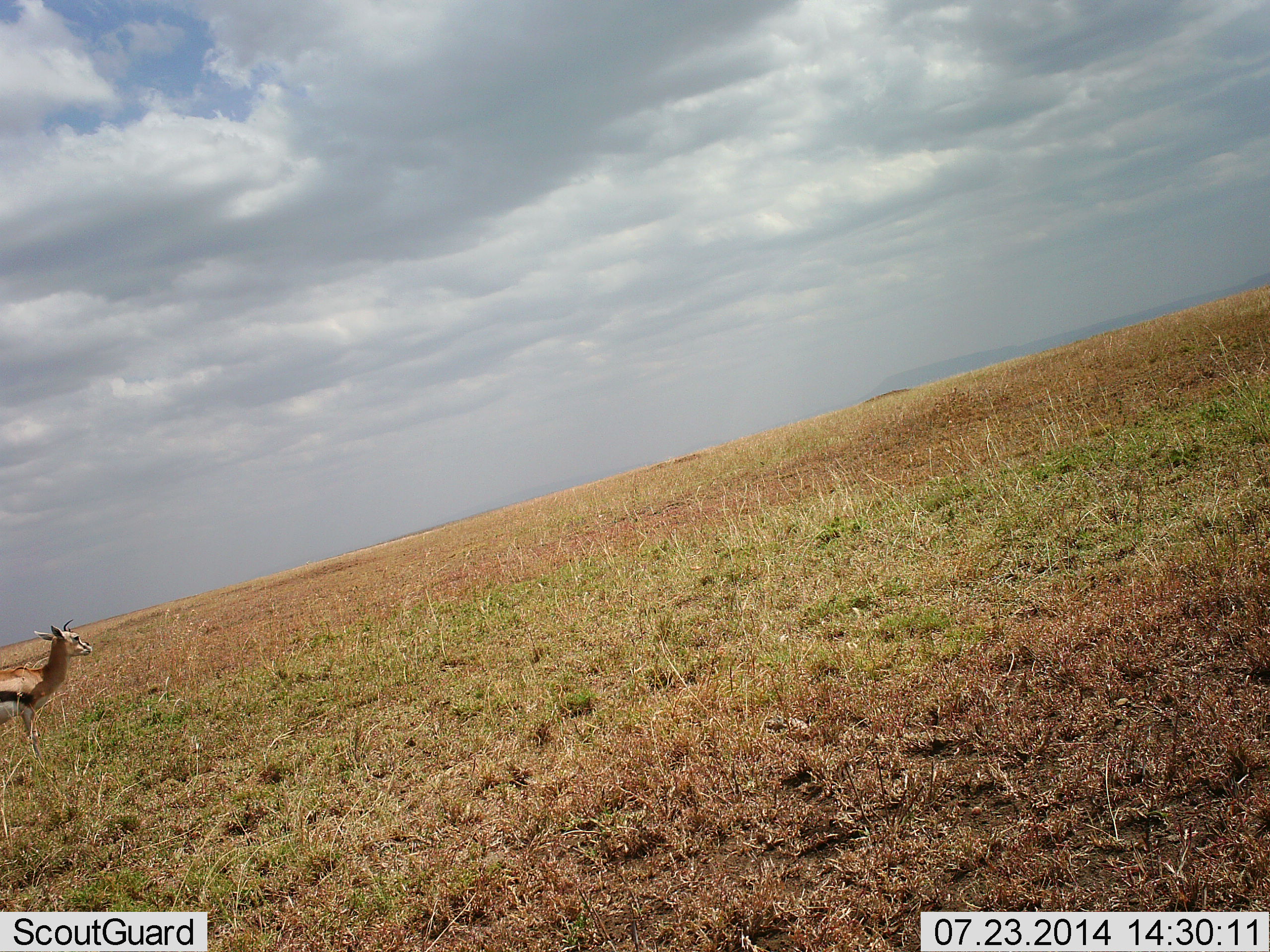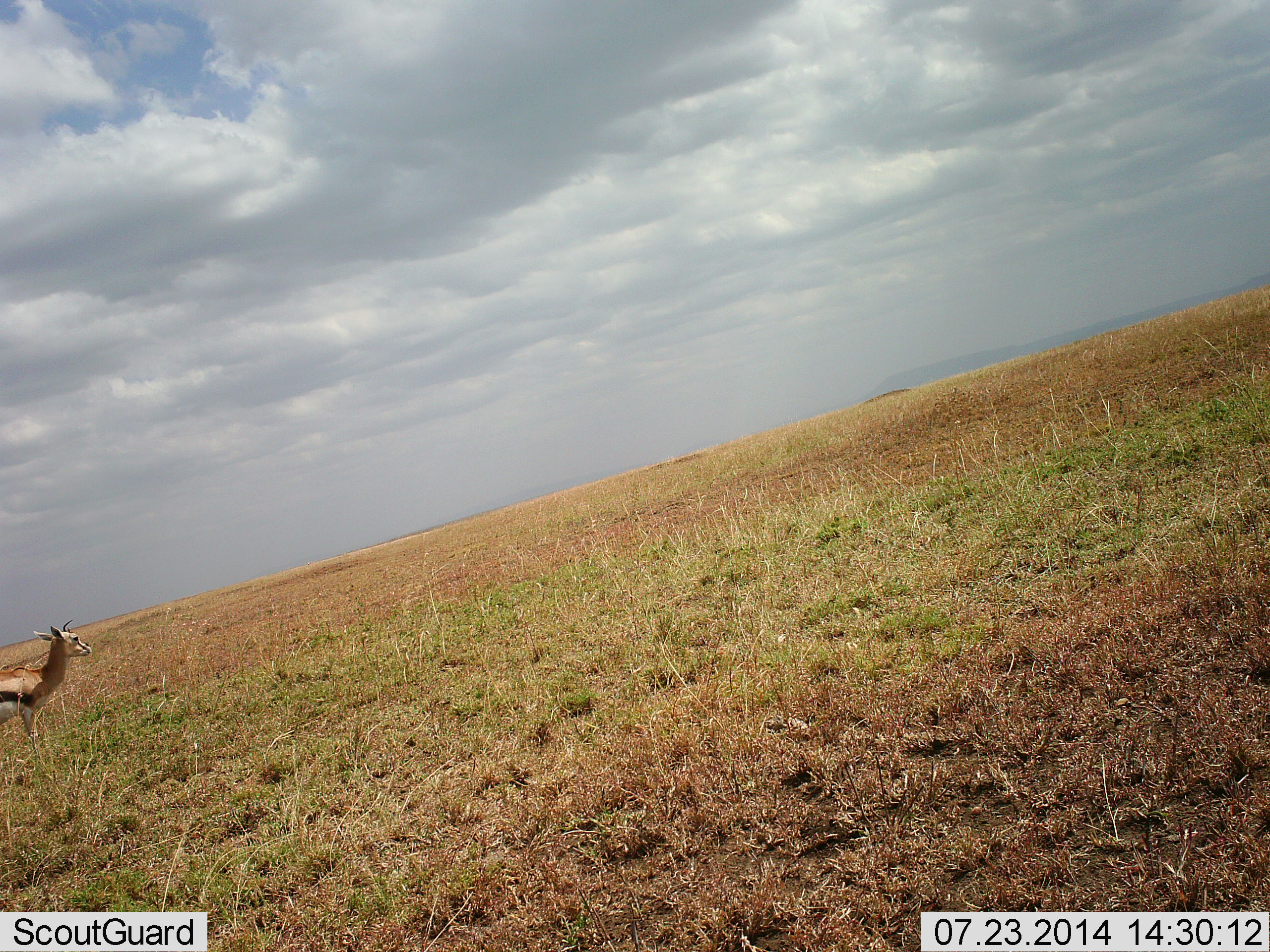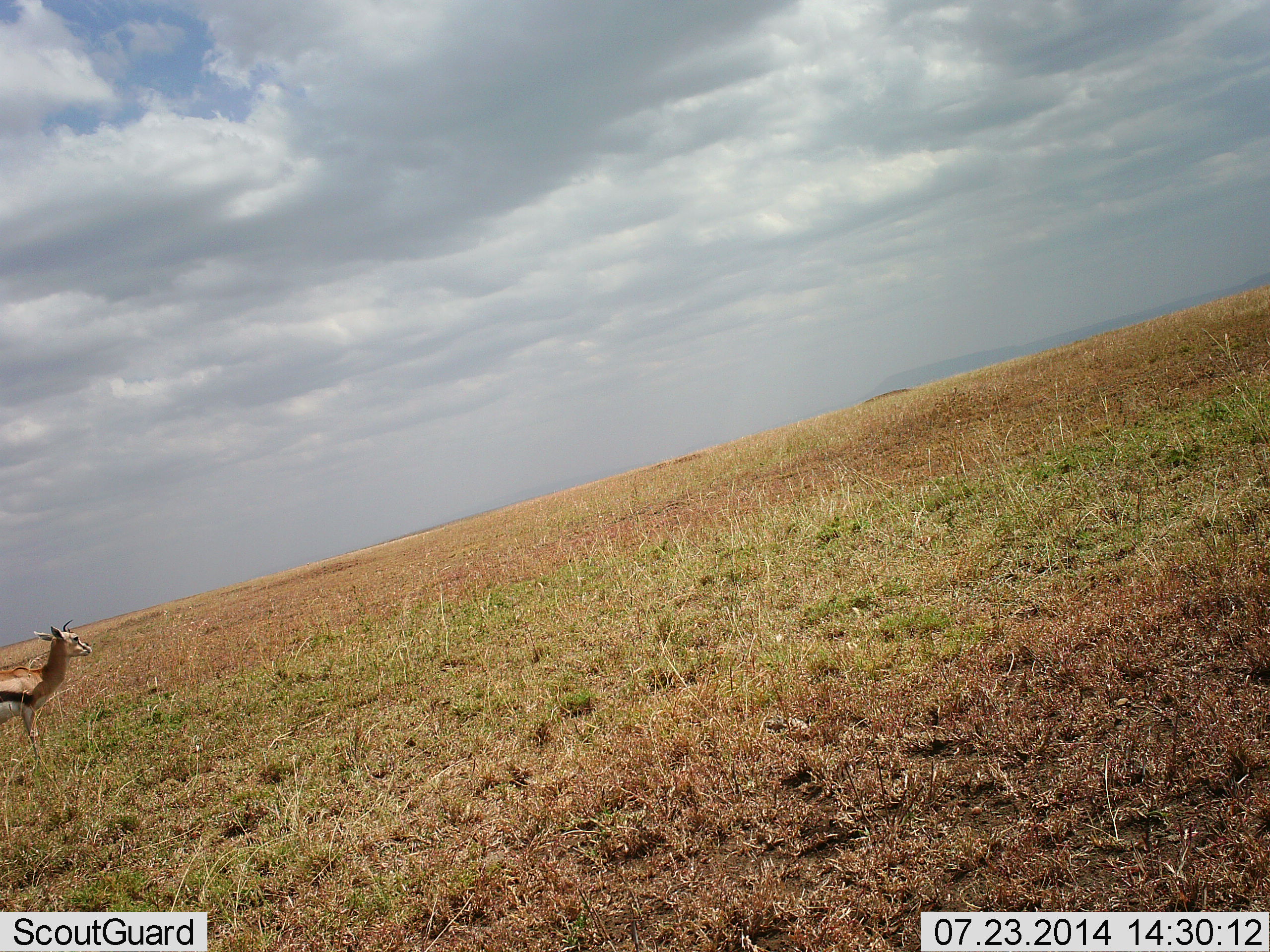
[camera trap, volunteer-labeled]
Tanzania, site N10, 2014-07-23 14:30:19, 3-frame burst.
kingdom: Animalia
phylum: Chordata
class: Mammalia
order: Artiodactyla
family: Bovidae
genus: Eudorcas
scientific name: Eudorcas thomsonii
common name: thomson's gazelle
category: gazellethomsons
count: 1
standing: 100%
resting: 0%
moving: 0%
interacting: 0%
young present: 0%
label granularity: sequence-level